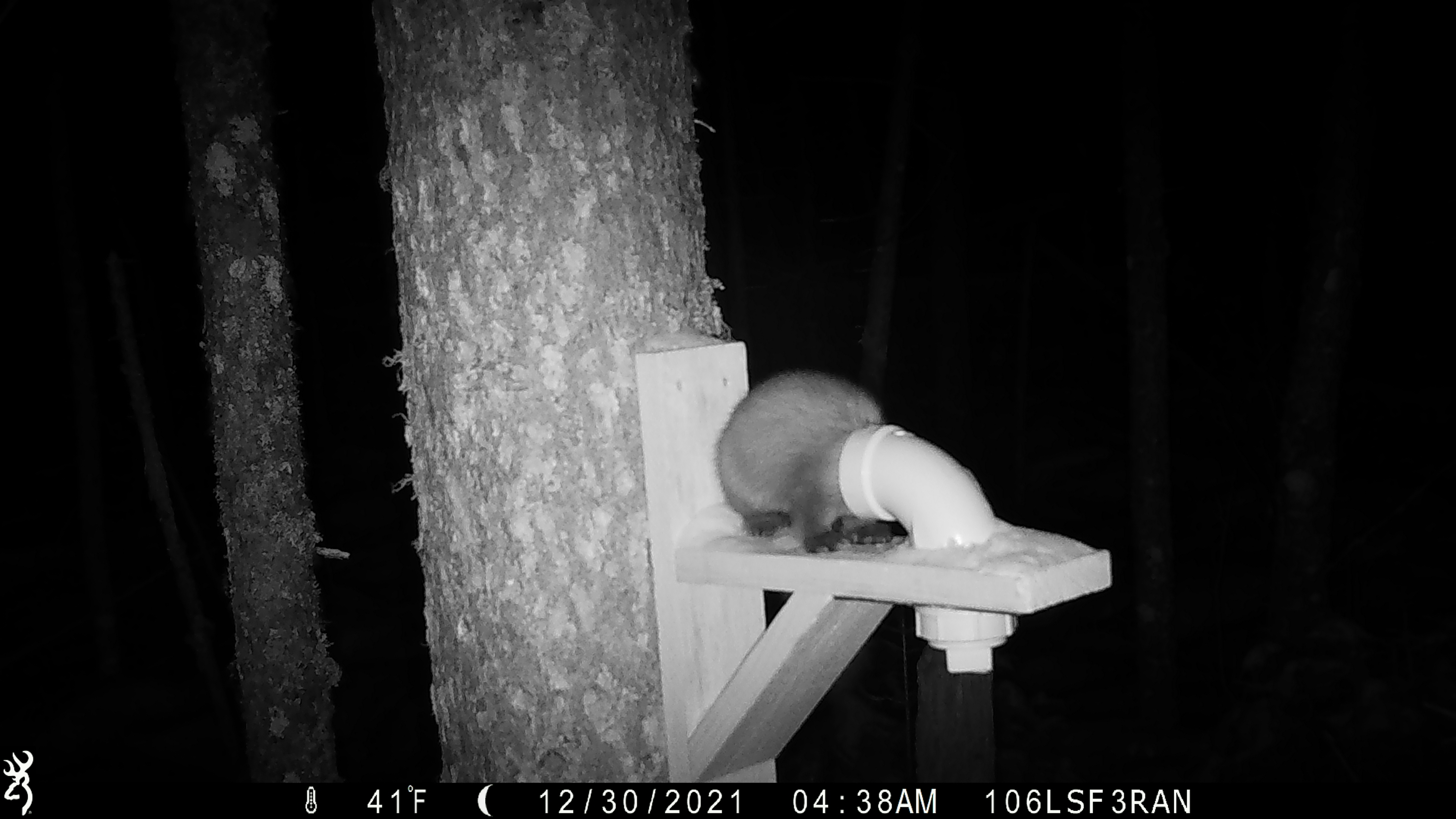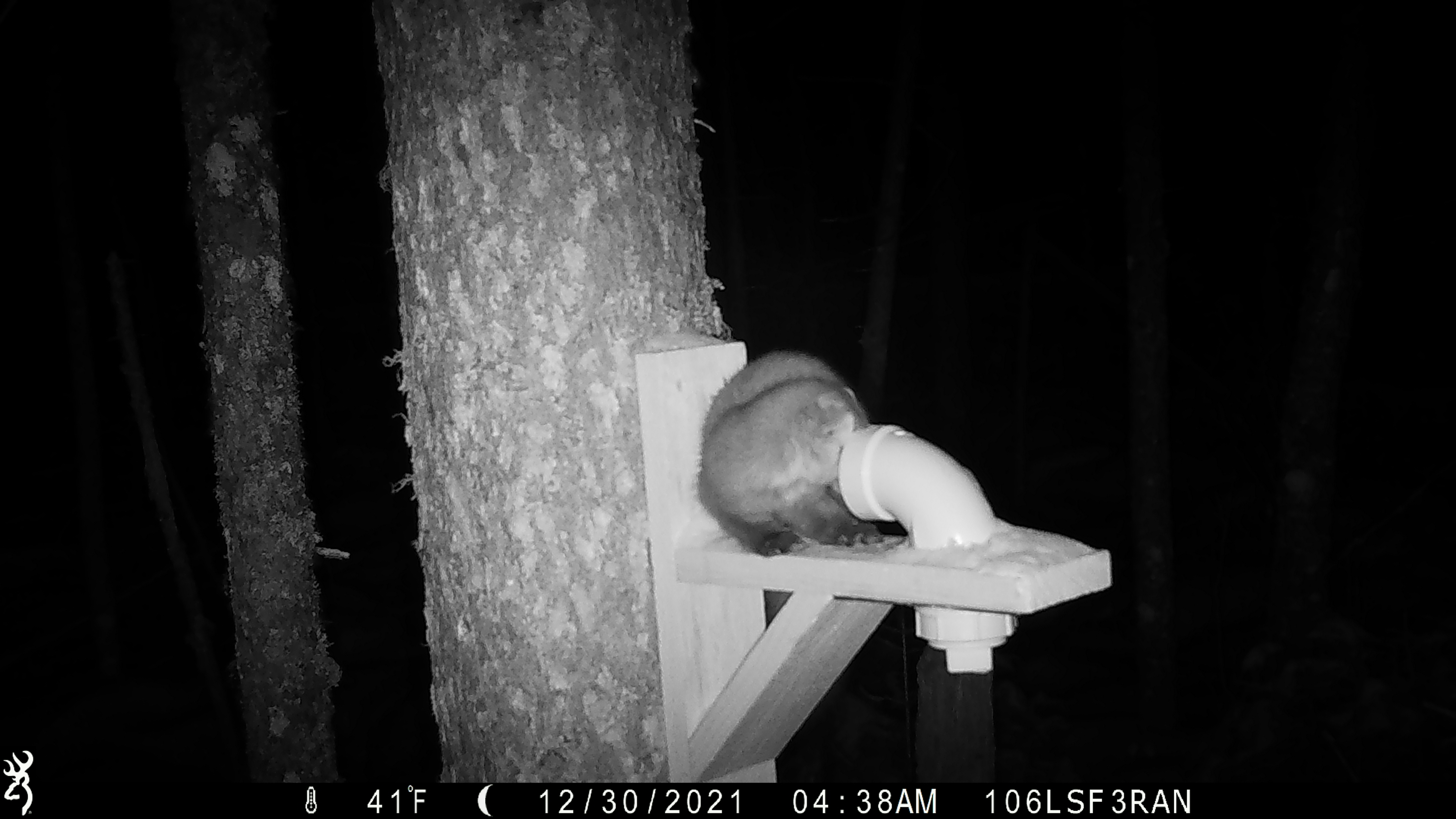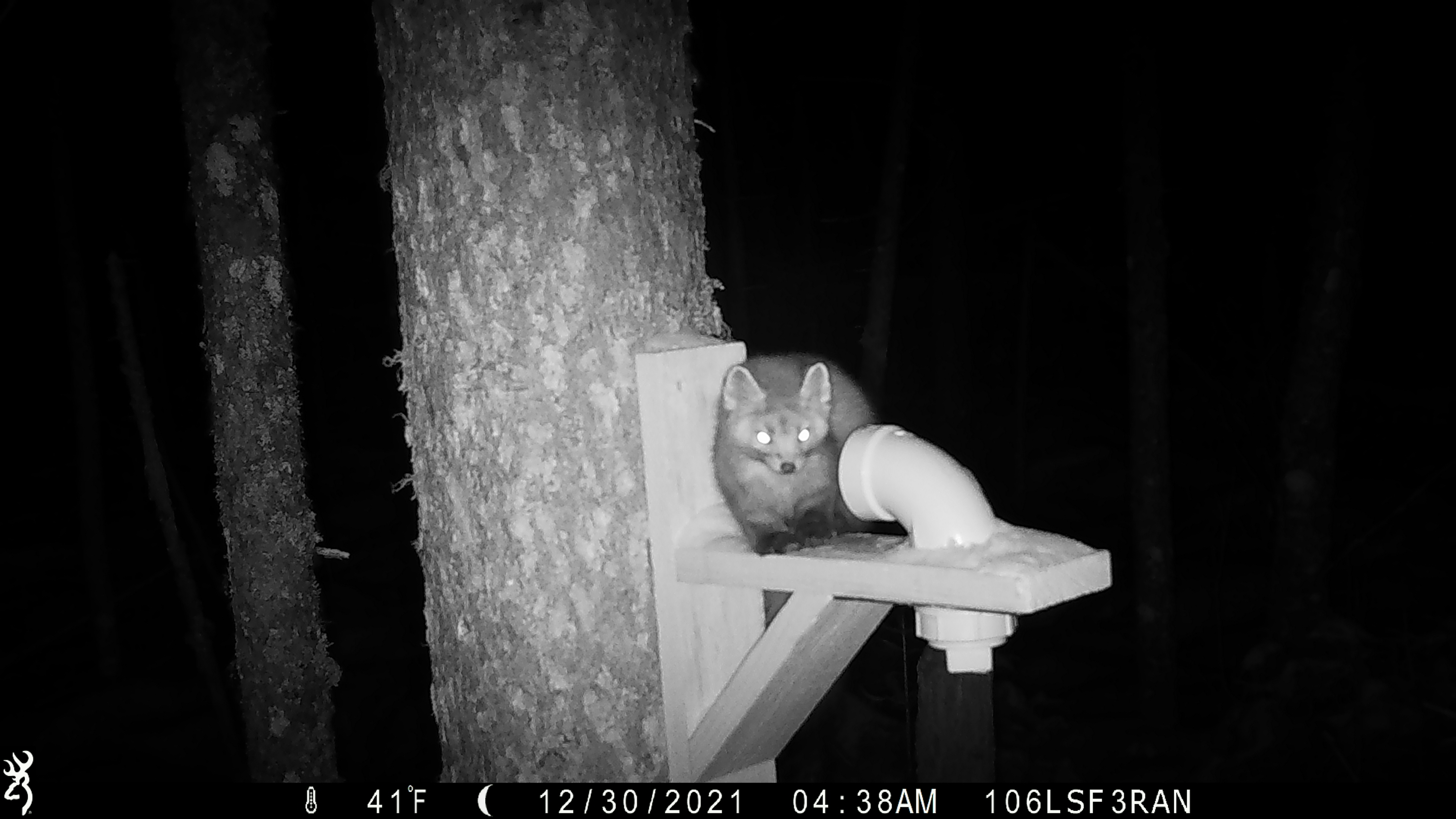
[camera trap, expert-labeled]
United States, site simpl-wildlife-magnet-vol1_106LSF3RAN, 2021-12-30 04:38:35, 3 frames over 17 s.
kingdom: Animalia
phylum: Chordata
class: Mammalia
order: Carnivora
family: Mustelidae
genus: Martes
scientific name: Martes americana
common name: american marten